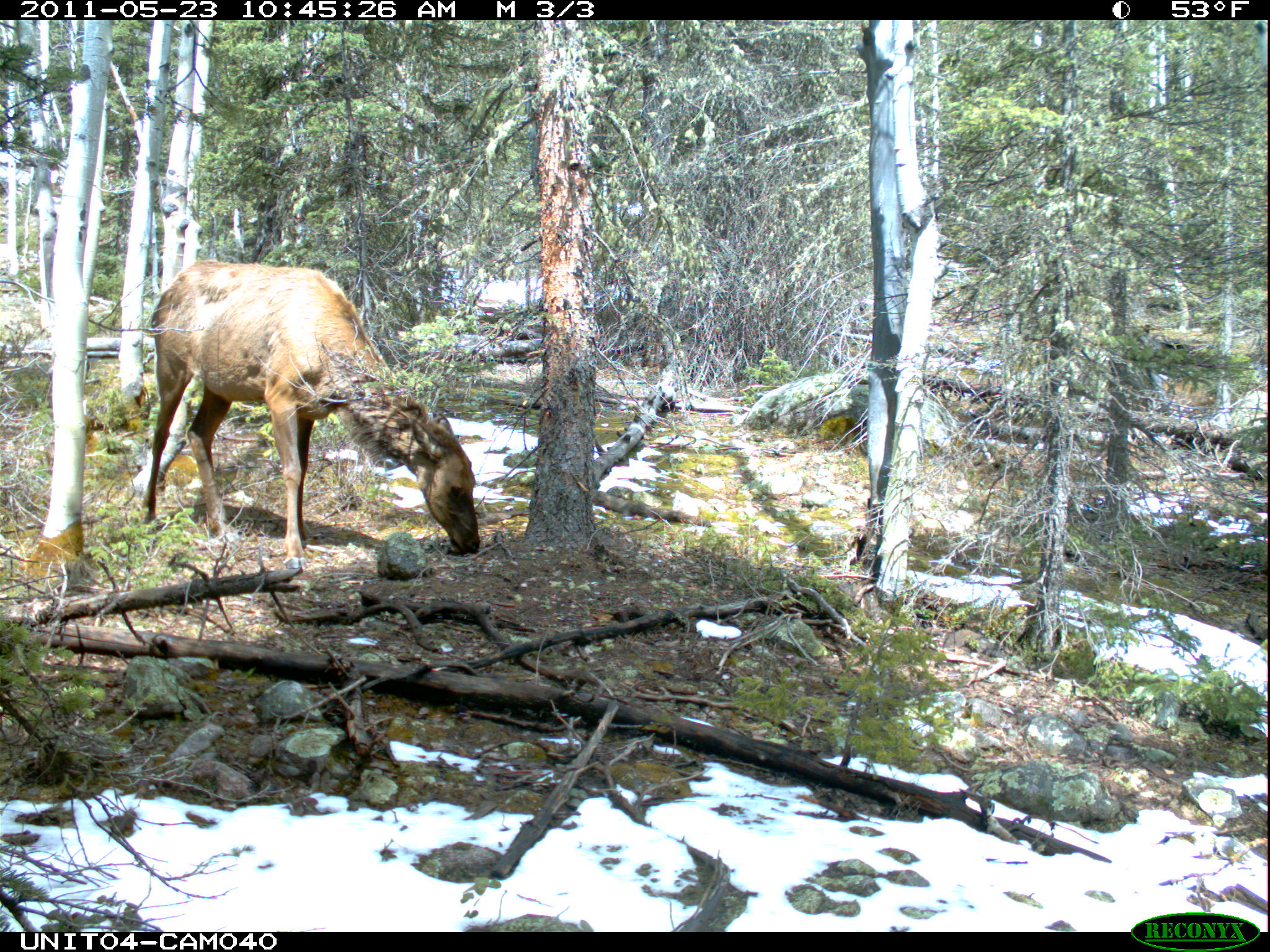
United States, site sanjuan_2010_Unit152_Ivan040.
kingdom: Animalia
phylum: Chordata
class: Mammalia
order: Artiodactyla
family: Cervidae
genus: Cervus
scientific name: Cervus elaphus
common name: red deer